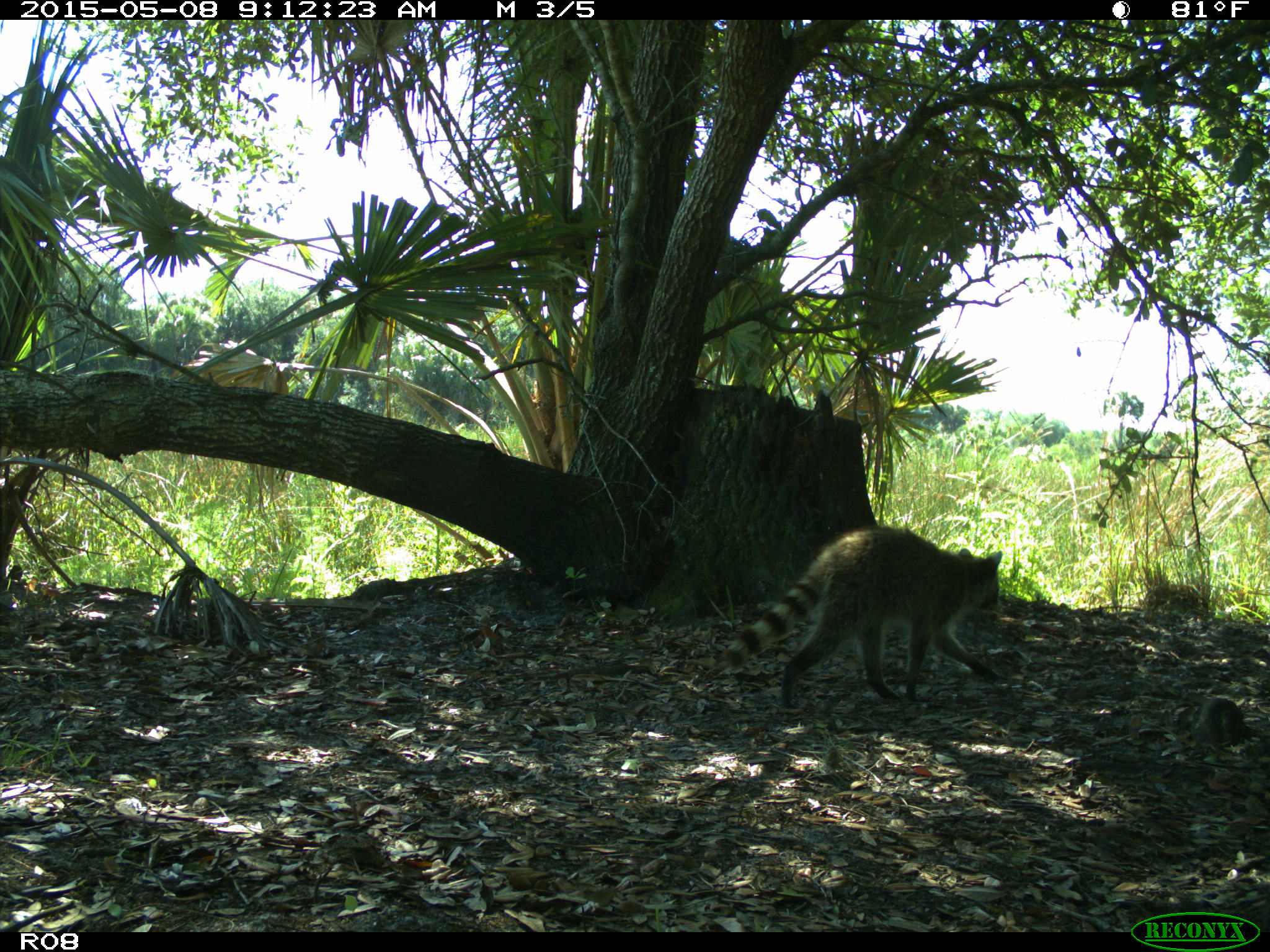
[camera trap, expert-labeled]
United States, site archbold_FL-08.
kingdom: Animalia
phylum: Chordata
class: Mammalia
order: Carnivora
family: Procyonidae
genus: Procyon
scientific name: Procyon lotor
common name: common raccoon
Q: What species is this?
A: Procyon lotor (common raccoon).